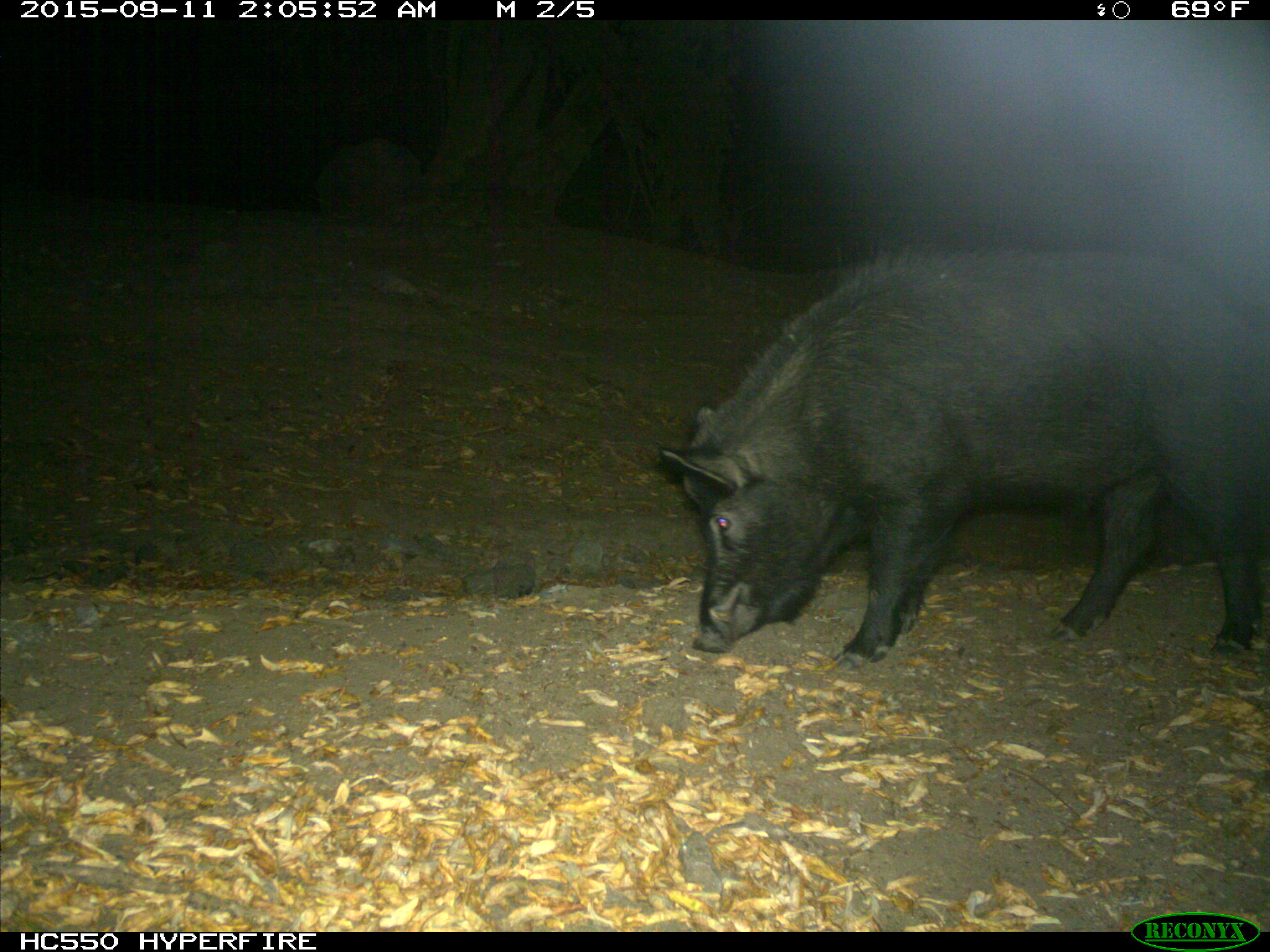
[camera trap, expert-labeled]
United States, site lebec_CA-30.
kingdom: Animalia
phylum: Chordata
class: Mammalia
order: Artiodactyla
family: Suidae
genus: Sus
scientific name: Sus scrofa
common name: wild boar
Sus scrofa (wild boar).